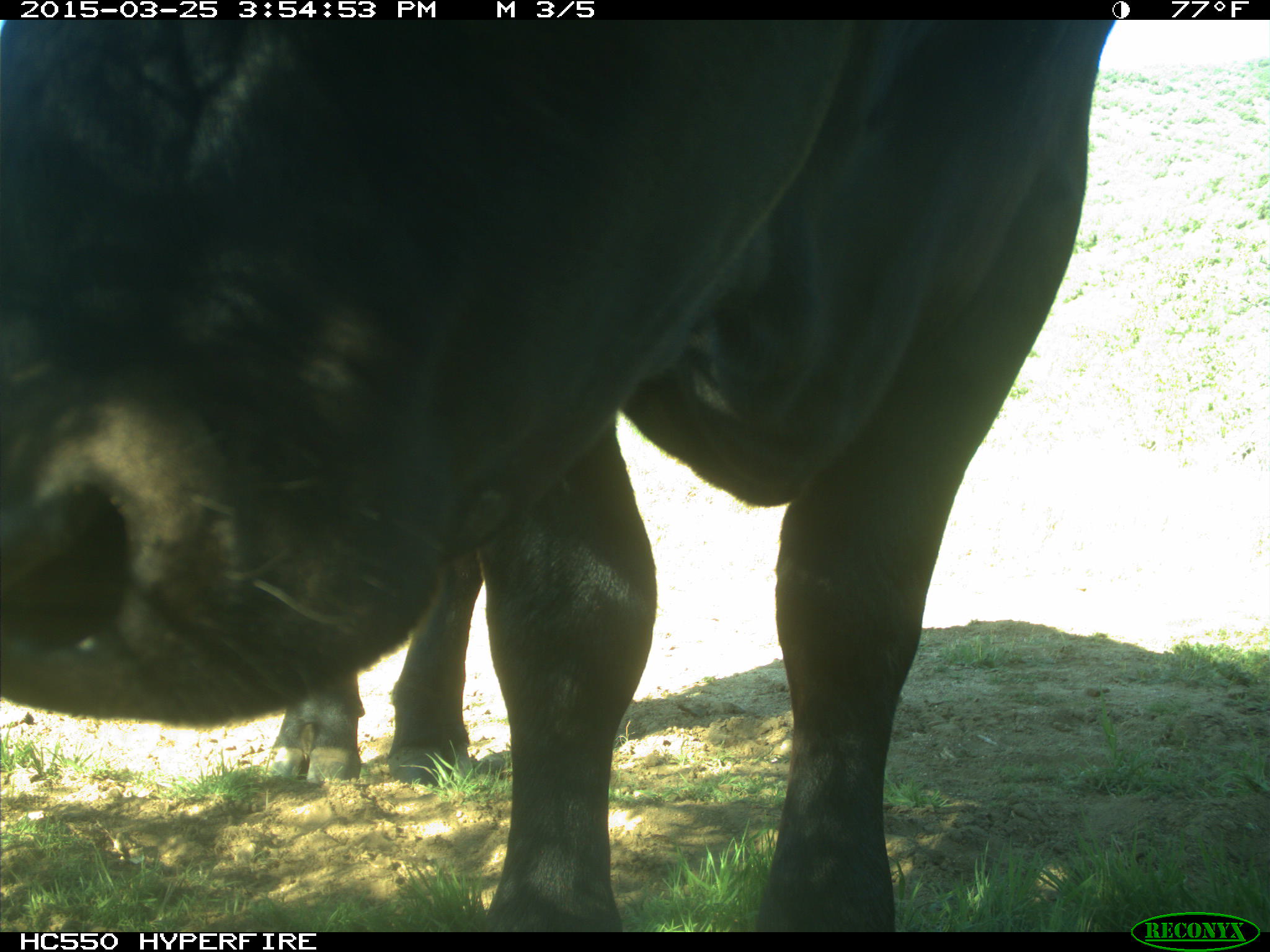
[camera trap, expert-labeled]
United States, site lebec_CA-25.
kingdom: Animalia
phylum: Chordata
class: Mammalia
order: Artiodactyla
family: Bovidae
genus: Bos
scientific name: Bos taurus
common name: domestic cow